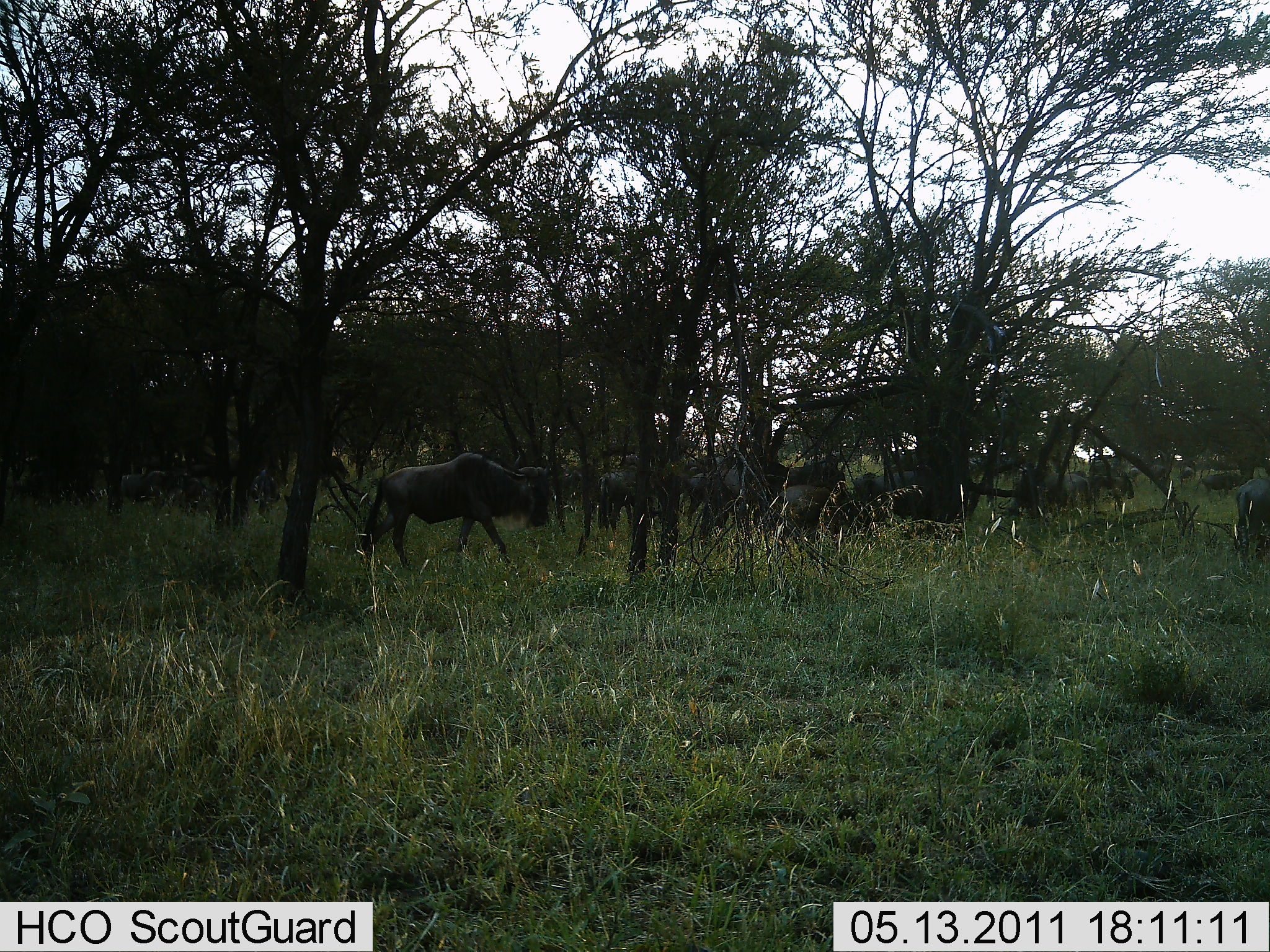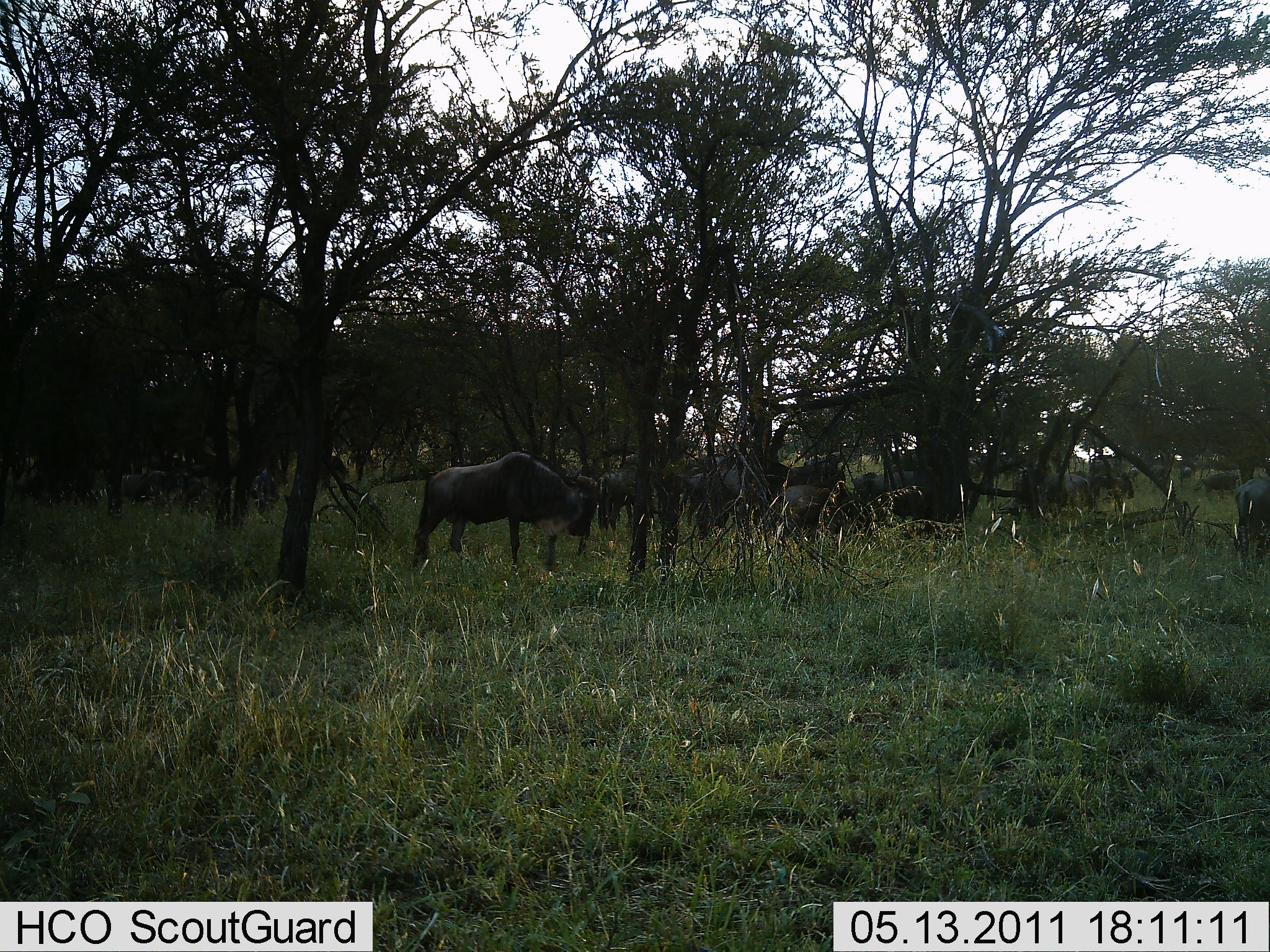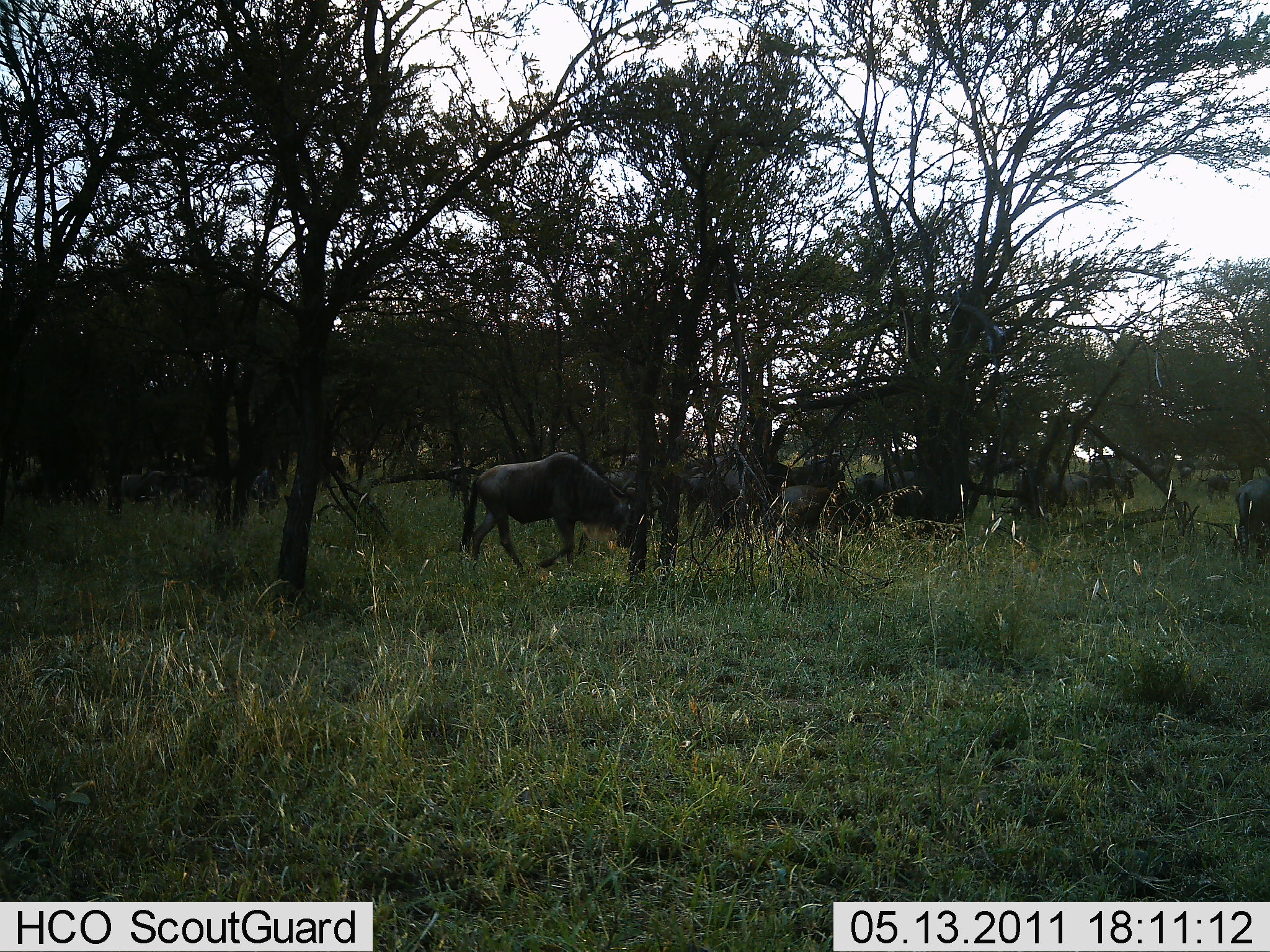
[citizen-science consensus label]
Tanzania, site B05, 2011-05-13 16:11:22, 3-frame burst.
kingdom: Animalia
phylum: Chordata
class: Mammalia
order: Artiodactyla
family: Bovidae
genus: Connochaetes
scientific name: Connochaetes taurinus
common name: blue wildebeest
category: wildebeest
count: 11-50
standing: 45%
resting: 45%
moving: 55%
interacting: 0%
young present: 0%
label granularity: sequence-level